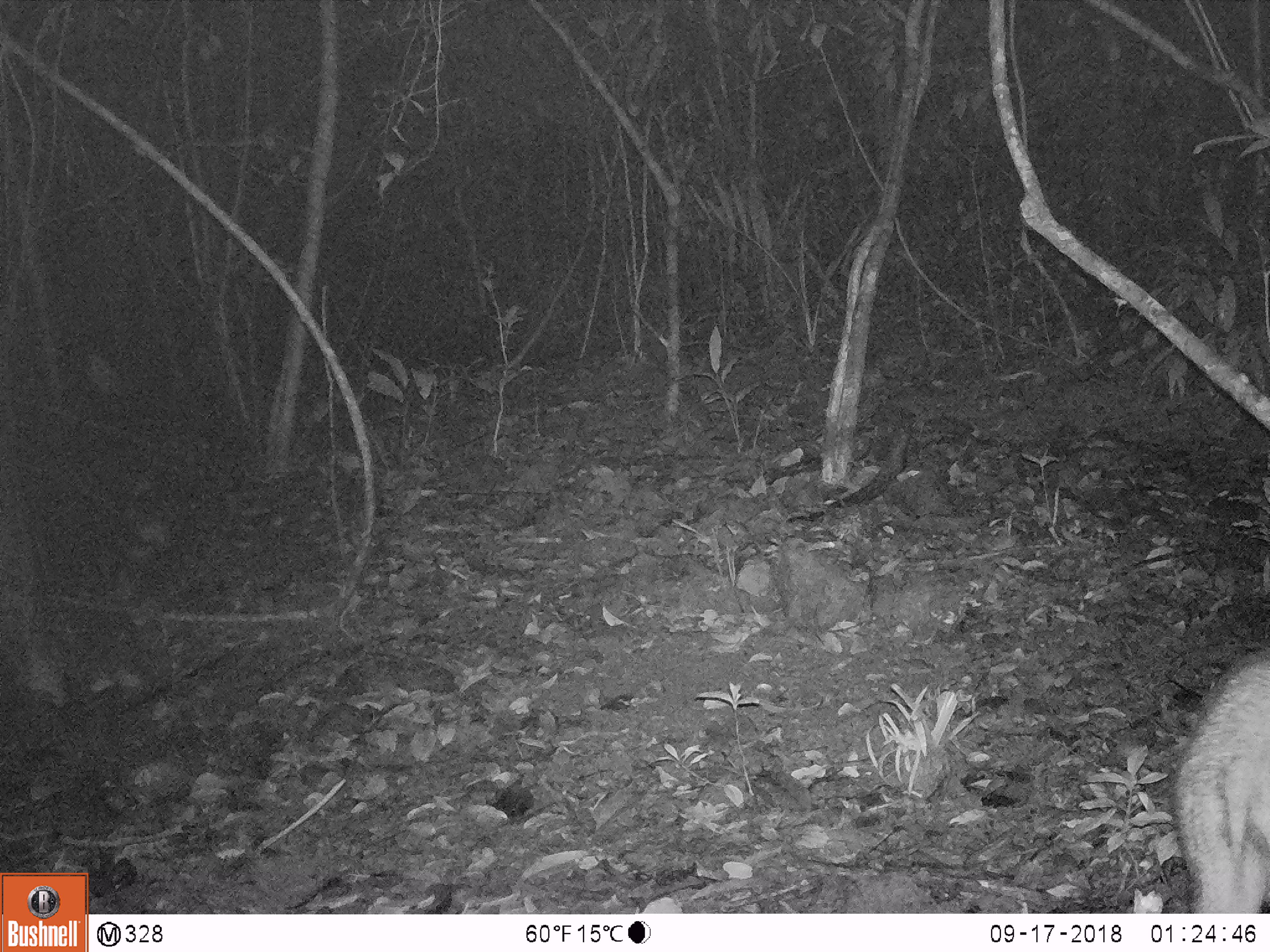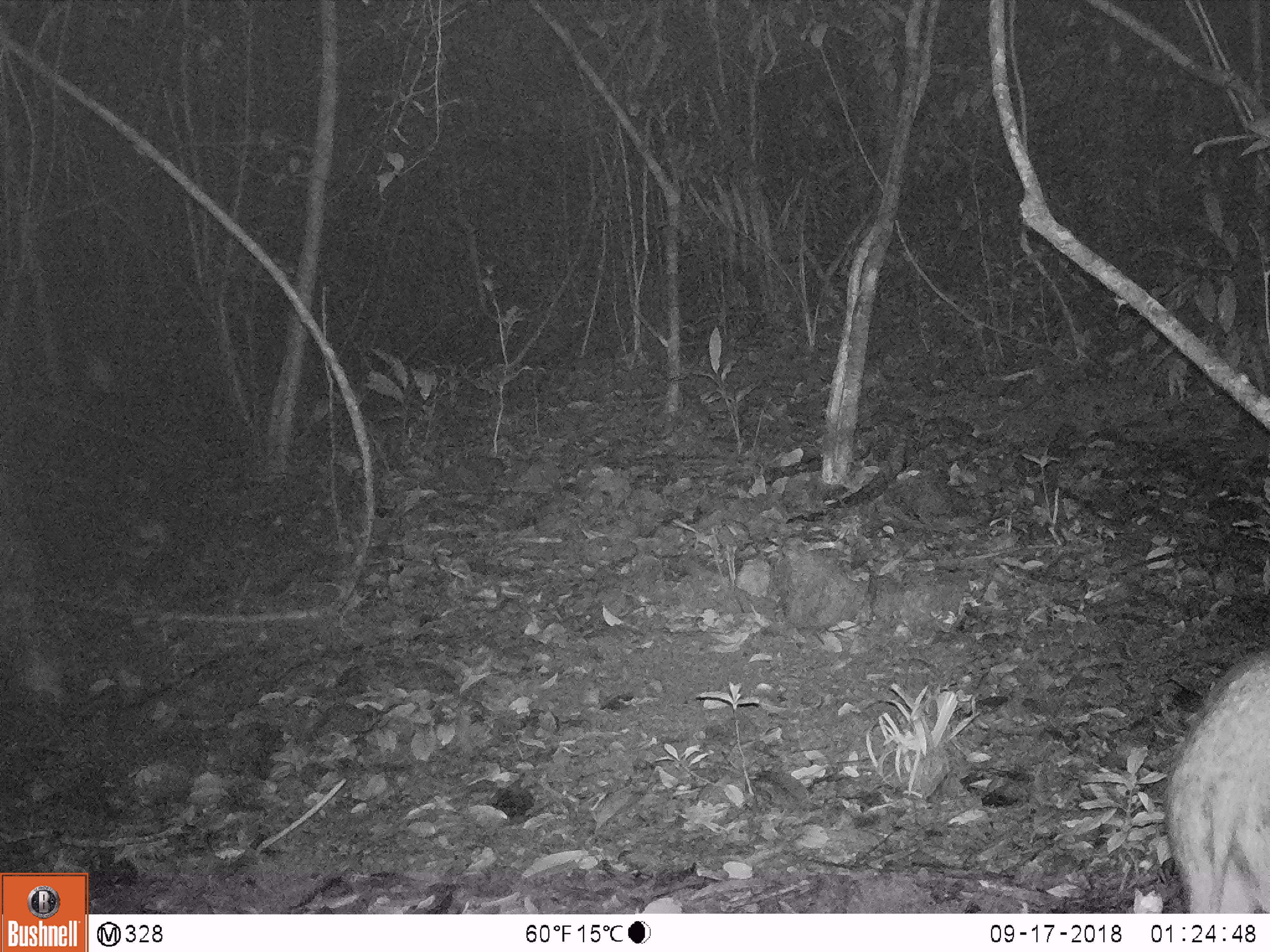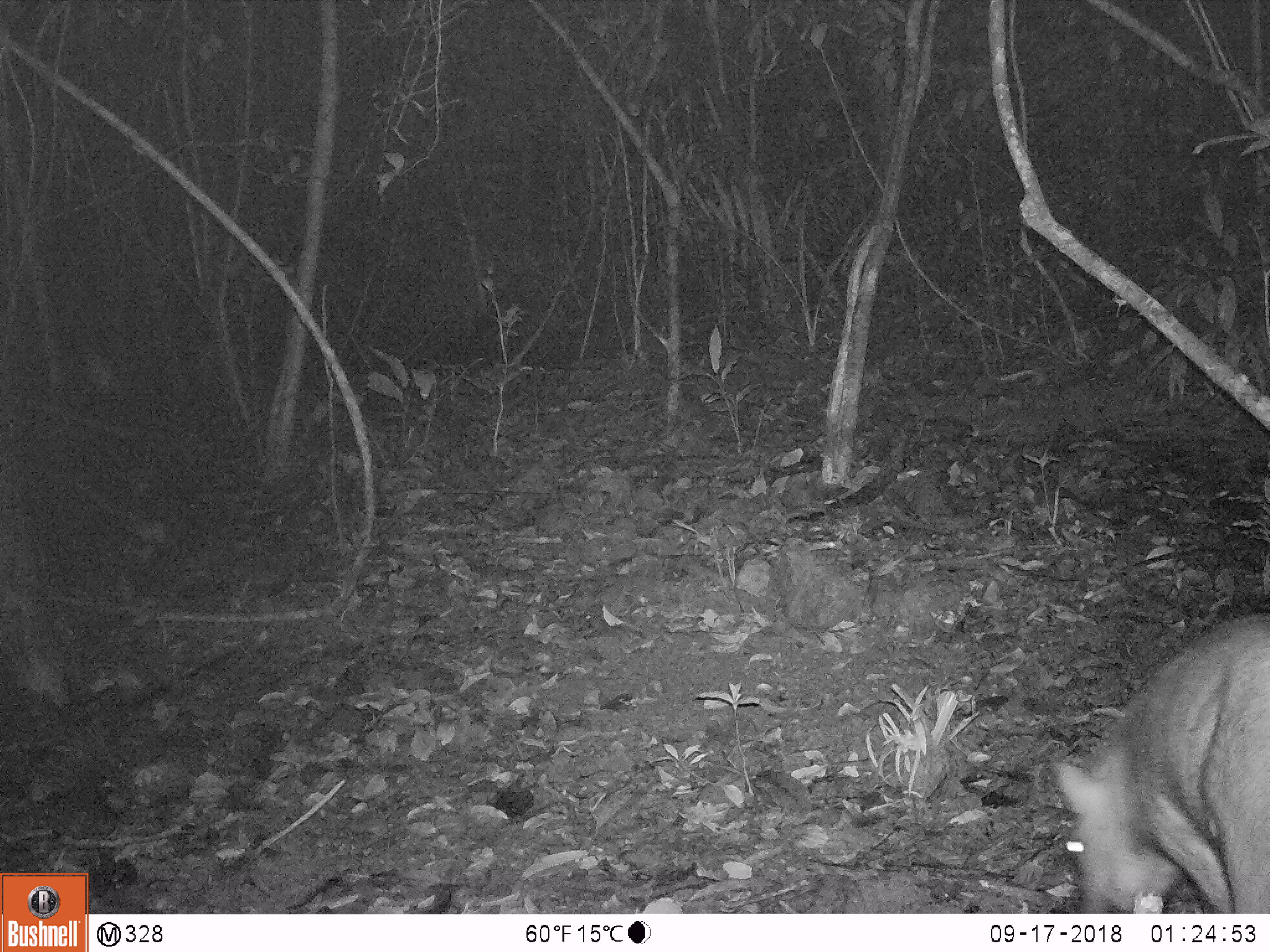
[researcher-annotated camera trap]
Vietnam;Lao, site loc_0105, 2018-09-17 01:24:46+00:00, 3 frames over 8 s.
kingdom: Animalia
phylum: Chordata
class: Mammalia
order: Artiodactyla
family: Suidae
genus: Sus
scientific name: Sus scrofa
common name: eurasian wild pig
Eurasian wild pig (Sus scrofa). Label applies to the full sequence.